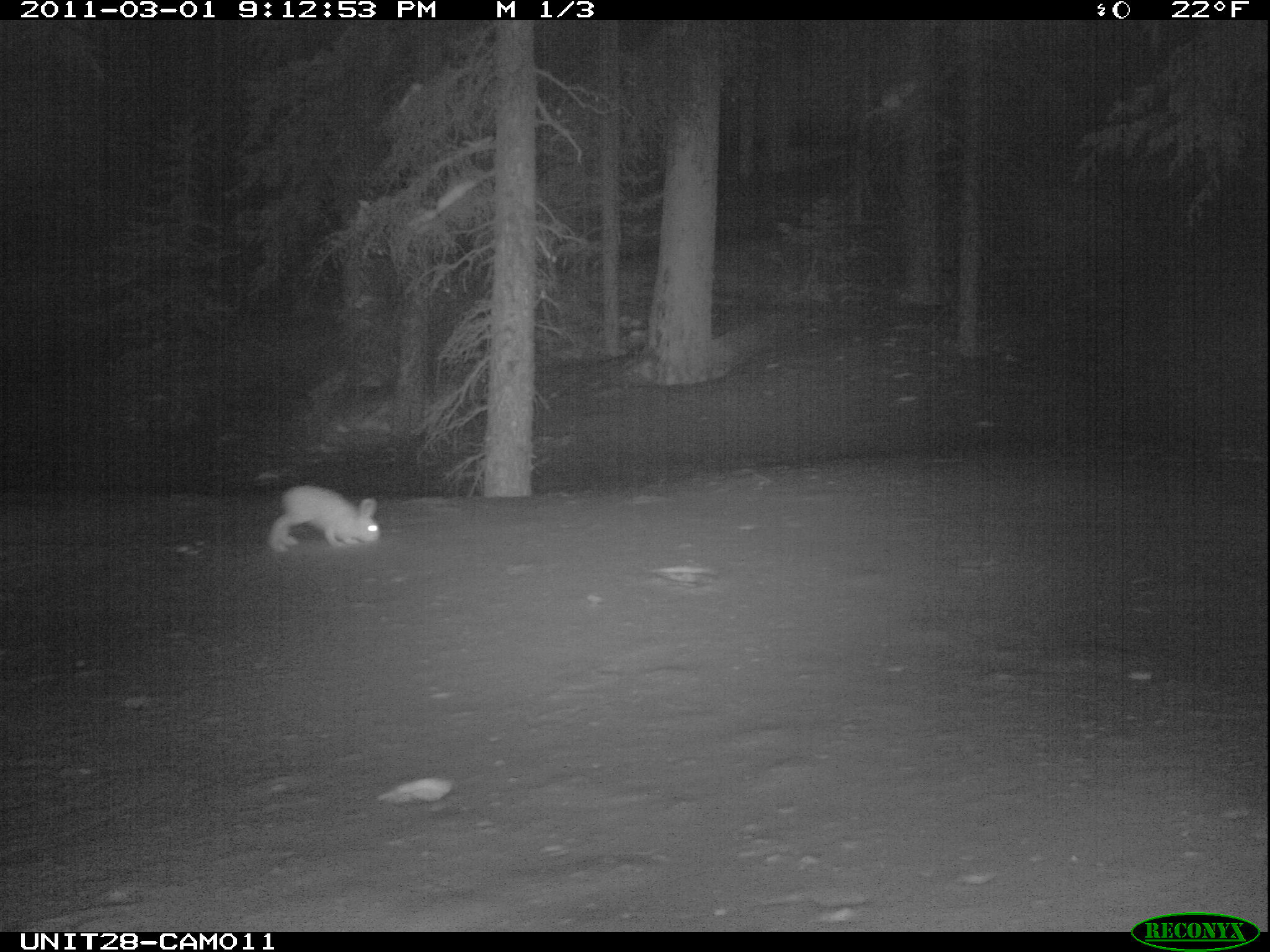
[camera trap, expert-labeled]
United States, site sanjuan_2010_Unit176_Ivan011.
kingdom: Animalia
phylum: Chordata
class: Mammalia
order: Lagomorpha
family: Leporidae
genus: Lepus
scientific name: Lepus americanus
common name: snowshoe hare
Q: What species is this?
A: Lepus americanus (snowshoe hare).